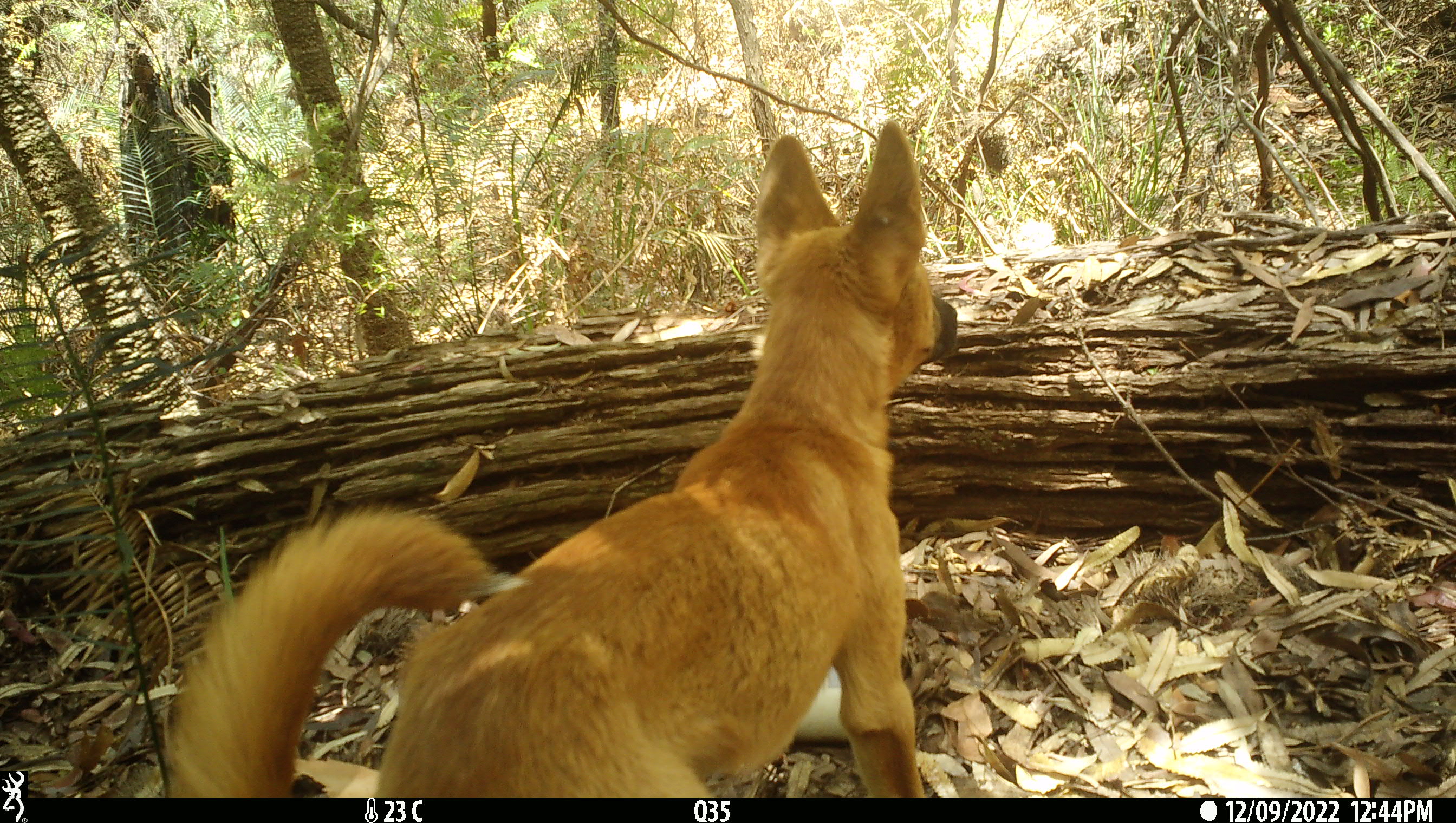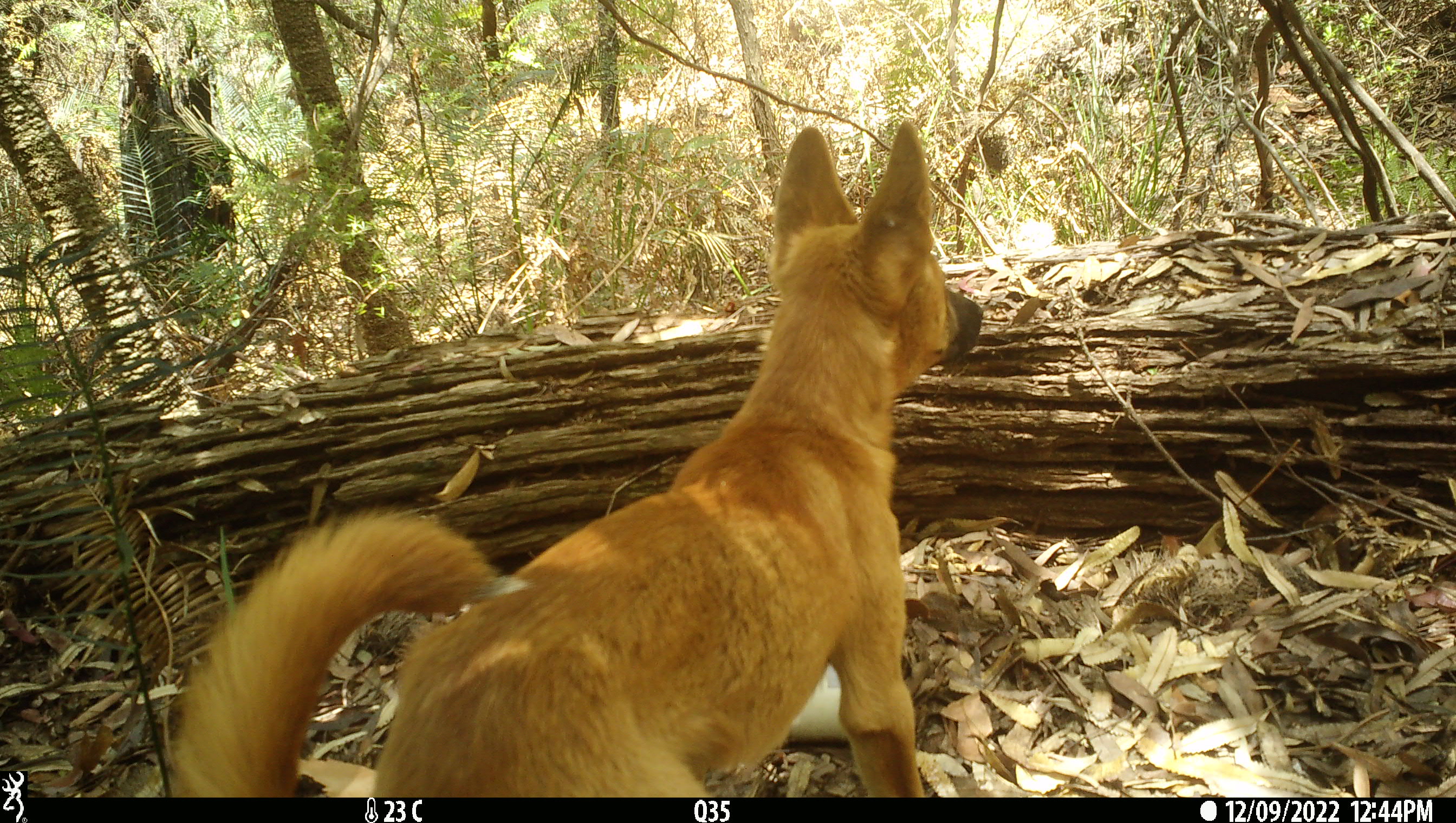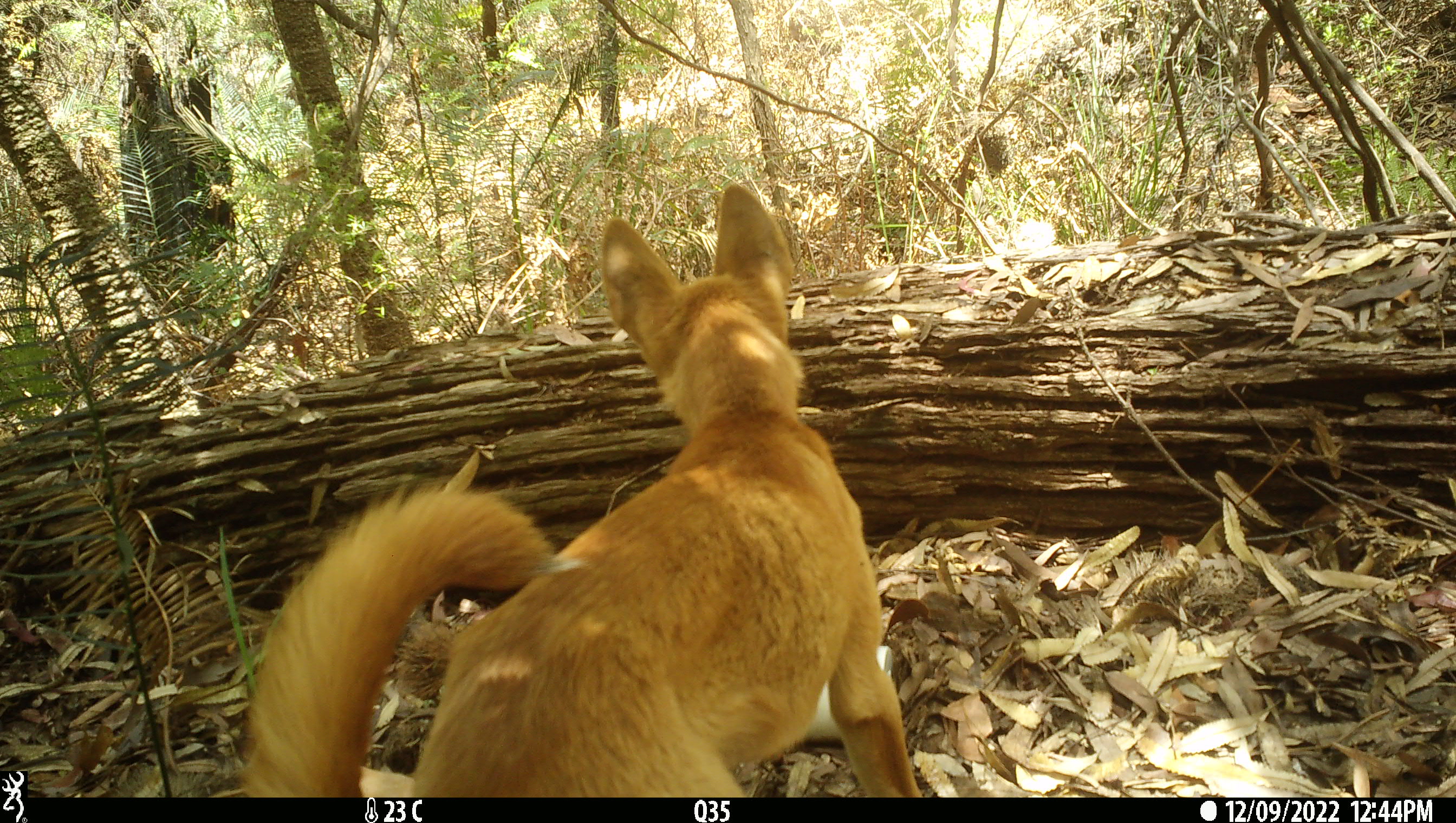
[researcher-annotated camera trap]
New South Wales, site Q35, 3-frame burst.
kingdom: Animalia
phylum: Chordata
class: Mammalia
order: Carnivora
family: Canidae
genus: Canis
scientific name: Canis familiaris dingo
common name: dingo